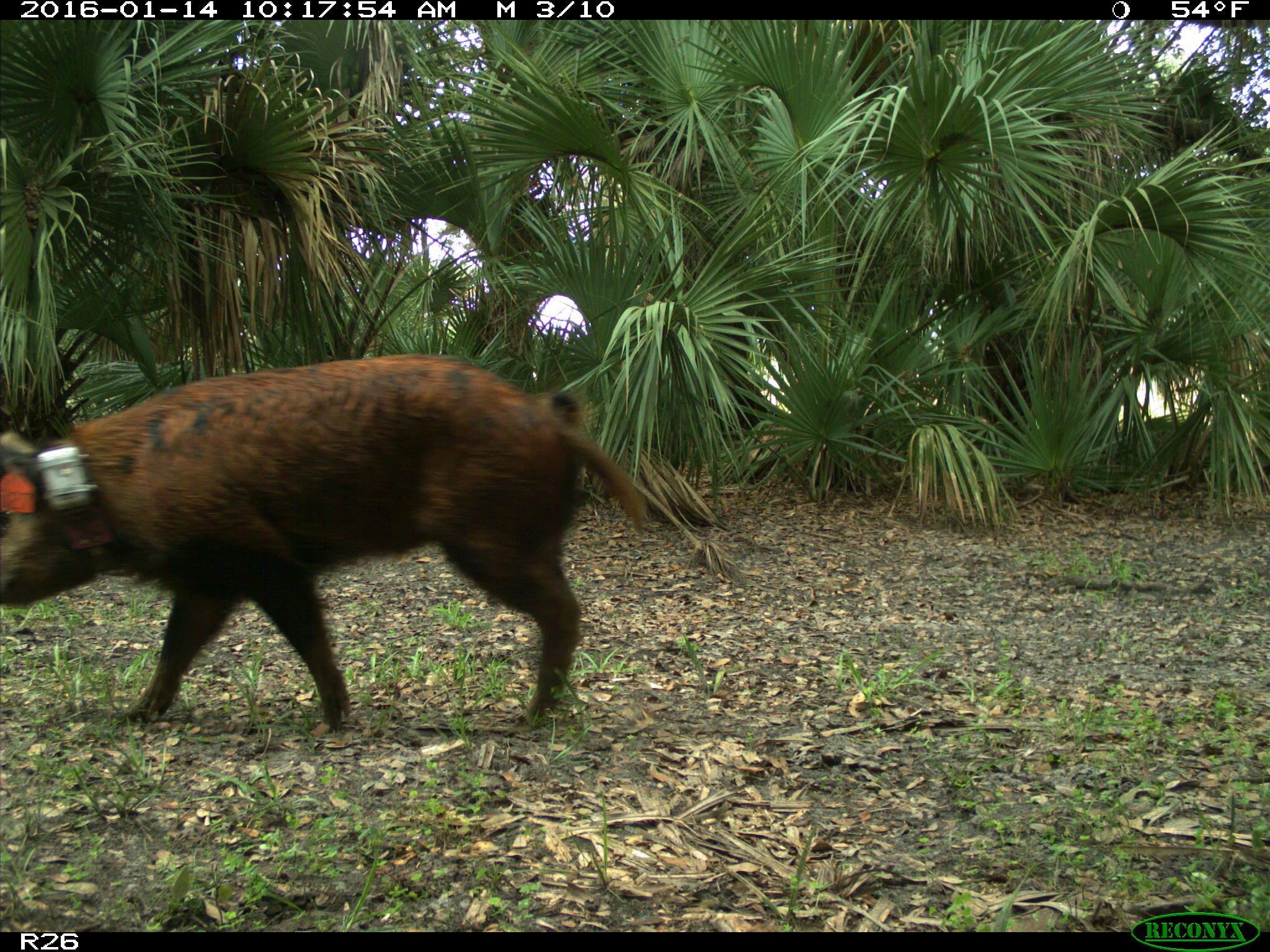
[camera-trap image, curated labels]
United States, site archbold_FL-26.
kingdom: Animalia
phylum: Chordata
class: Mammalia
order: Artiodactyla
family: Suidae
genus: Sus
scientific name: Sus scrofa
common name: wild boar